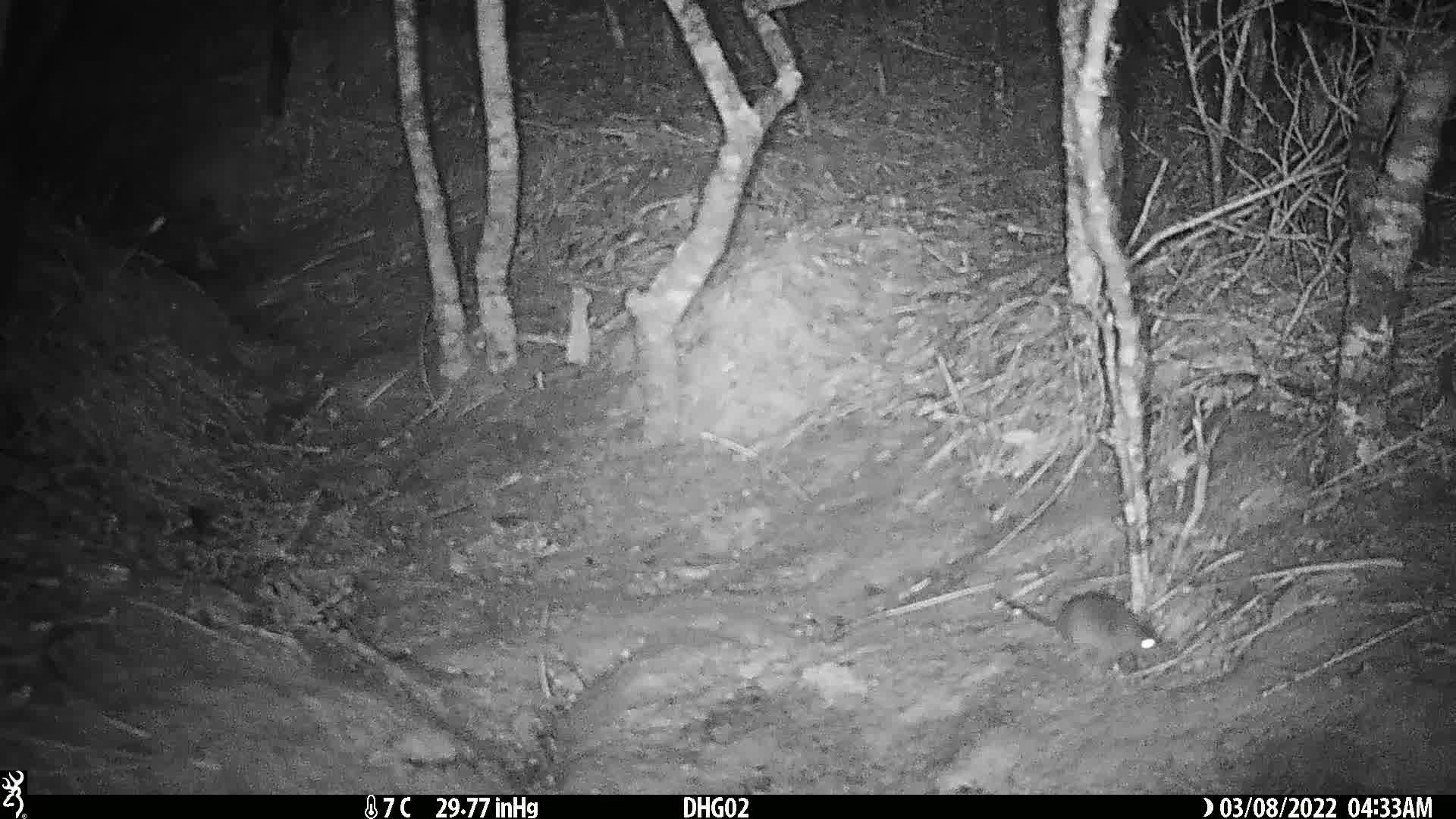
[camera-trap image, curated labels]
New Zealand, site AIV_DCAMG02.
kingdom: Animalia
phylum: Chordata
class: Mammalia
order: Rodentia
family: Muridae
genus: Mus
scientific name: Mus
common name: mouse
Mouse (Mus).